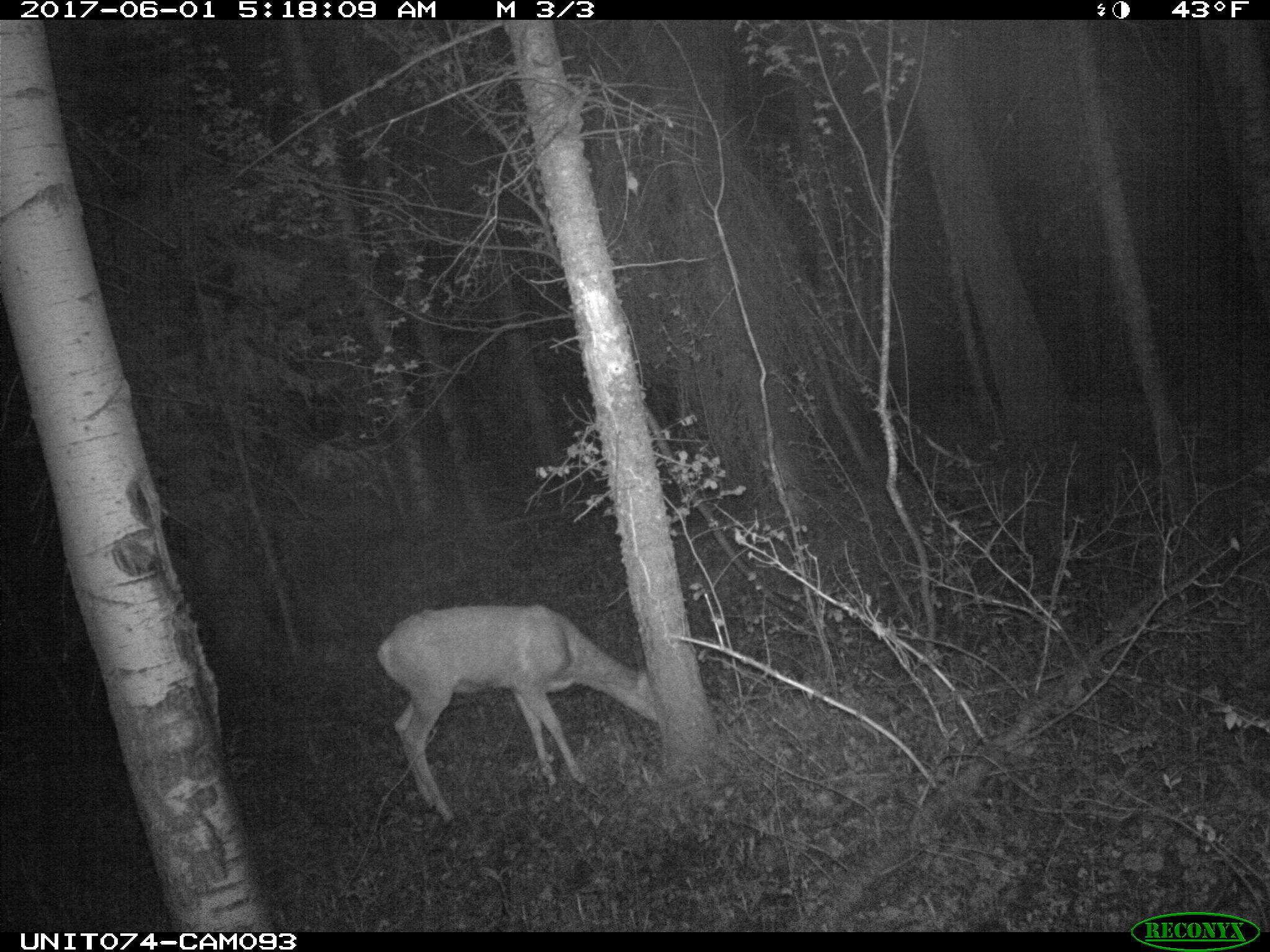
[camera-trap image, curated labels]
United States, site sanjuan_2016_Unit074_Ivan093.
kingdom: Animalia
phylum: Chordata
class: Mammalia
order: Artiodactyla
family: Cervidae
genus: Odocoileus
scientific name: Odocoileus hemionus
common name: mule deer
Odocoileus hemionus (mule deer).